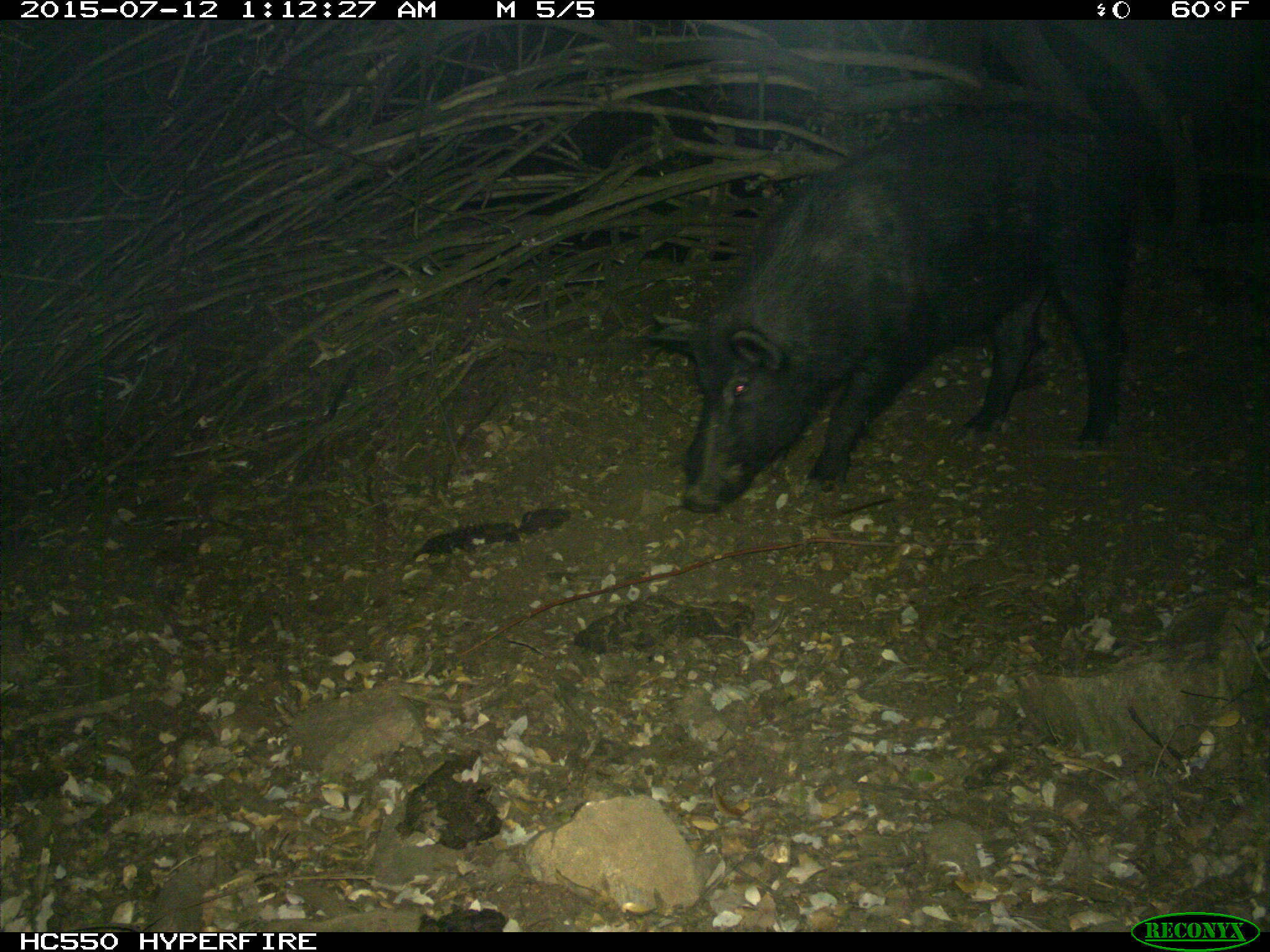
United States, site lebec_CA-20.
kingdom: Animalia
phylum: Chordata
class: Mammalia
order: Artiodactyla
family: Suidae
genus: Sus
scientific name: Sus scrofa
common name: wild boar